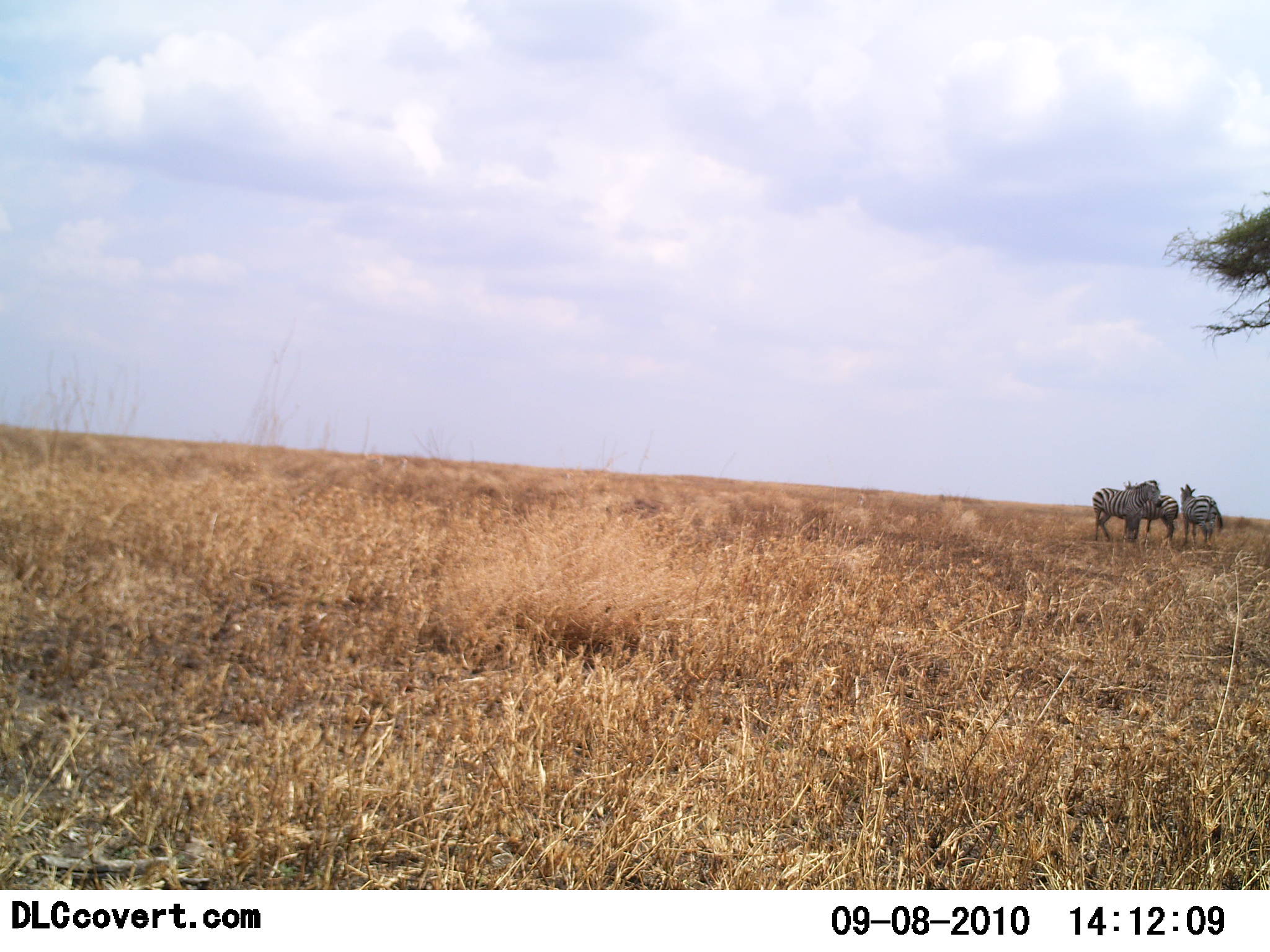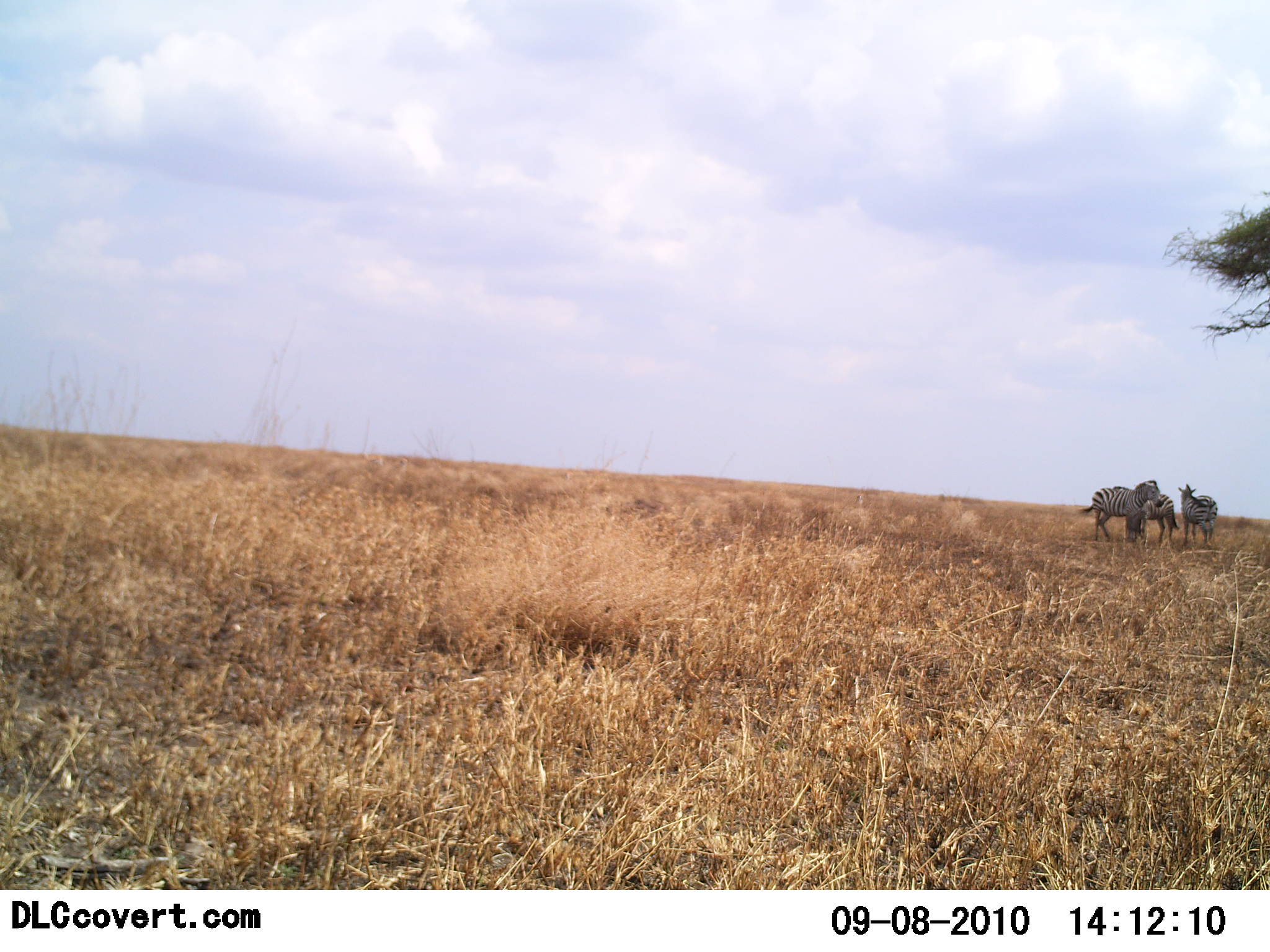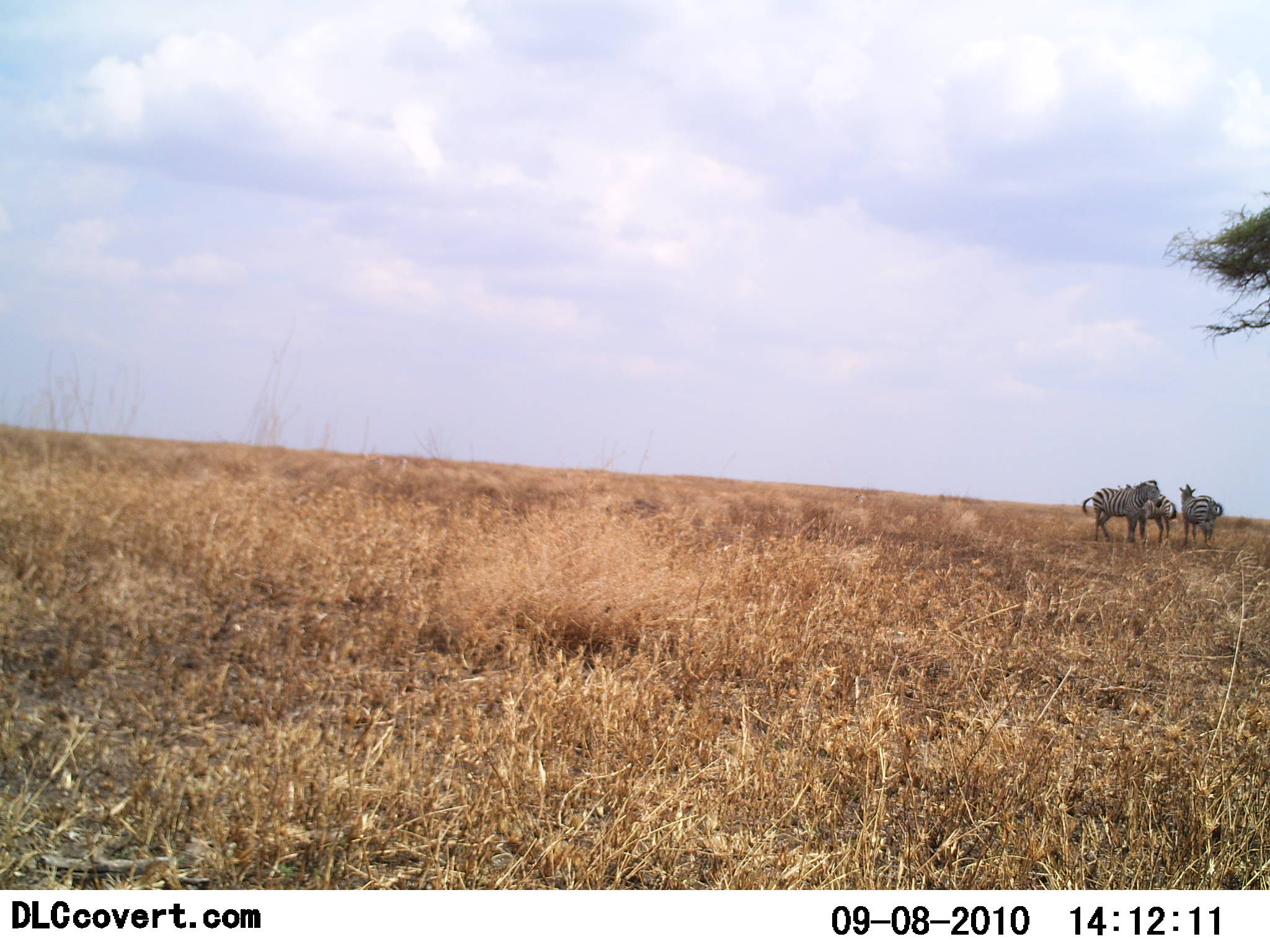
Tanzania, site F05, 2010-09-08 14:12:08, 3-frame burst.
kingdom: Animalia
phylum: Chordata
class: Mammalia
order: Perissodactyla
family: Equidae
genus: Equus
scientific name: Equus quagga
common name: plains zebra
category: zebra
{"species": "zebra (plains zebra) (Equus quagga)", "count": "3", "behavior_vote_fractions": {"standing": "100%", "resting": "8%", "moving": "8%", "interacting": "23%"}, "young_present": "0%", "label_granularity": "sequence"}